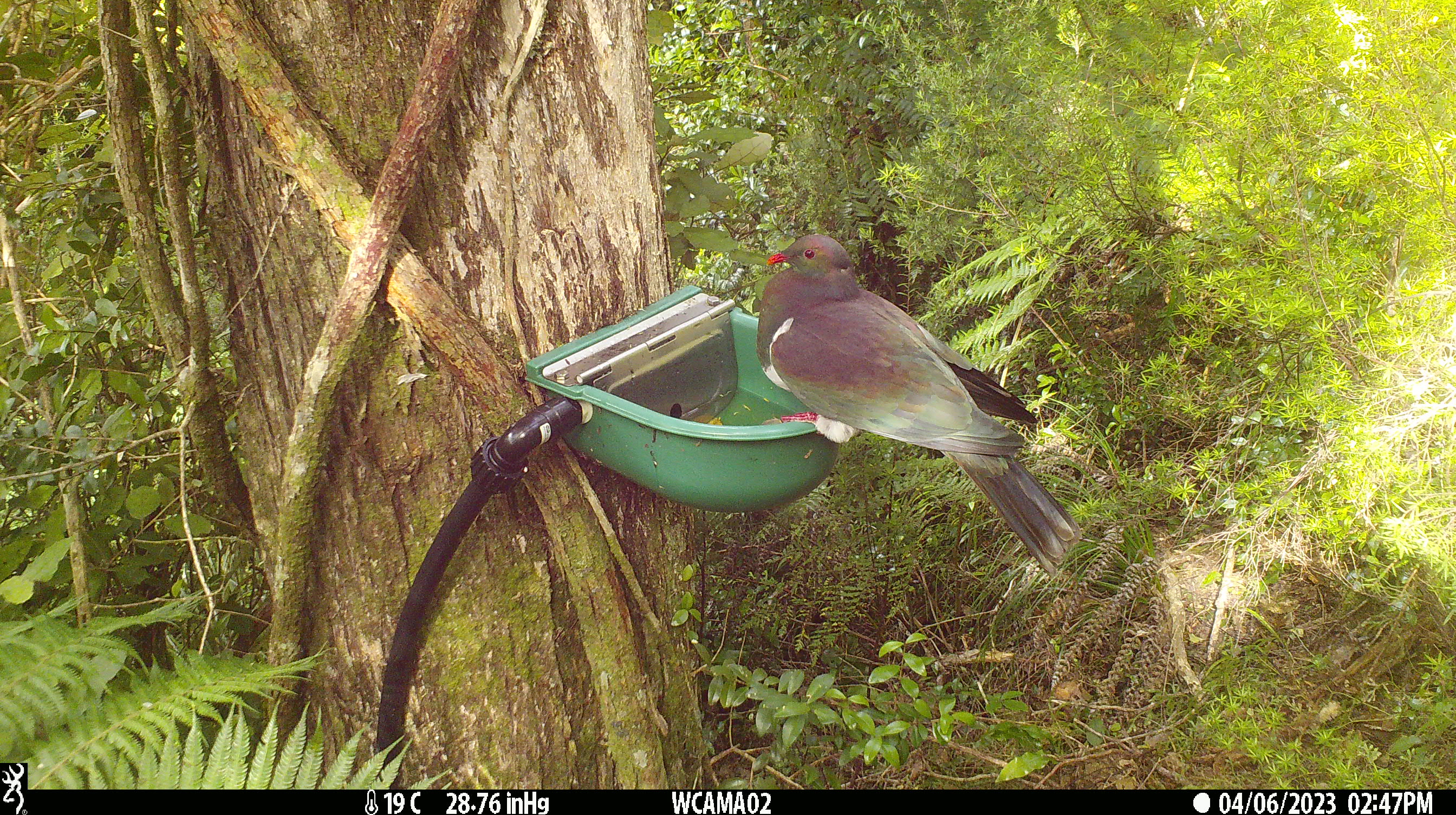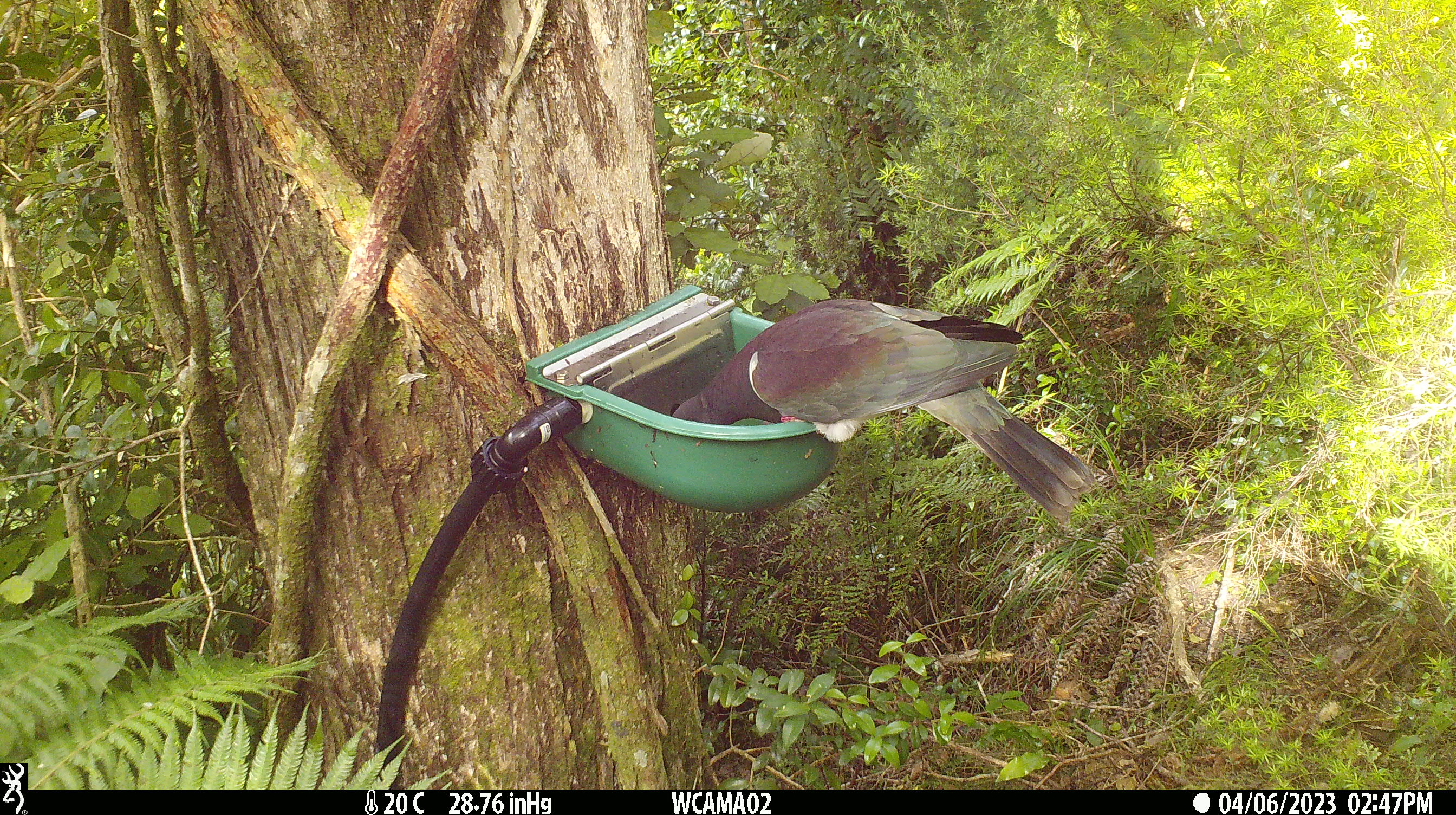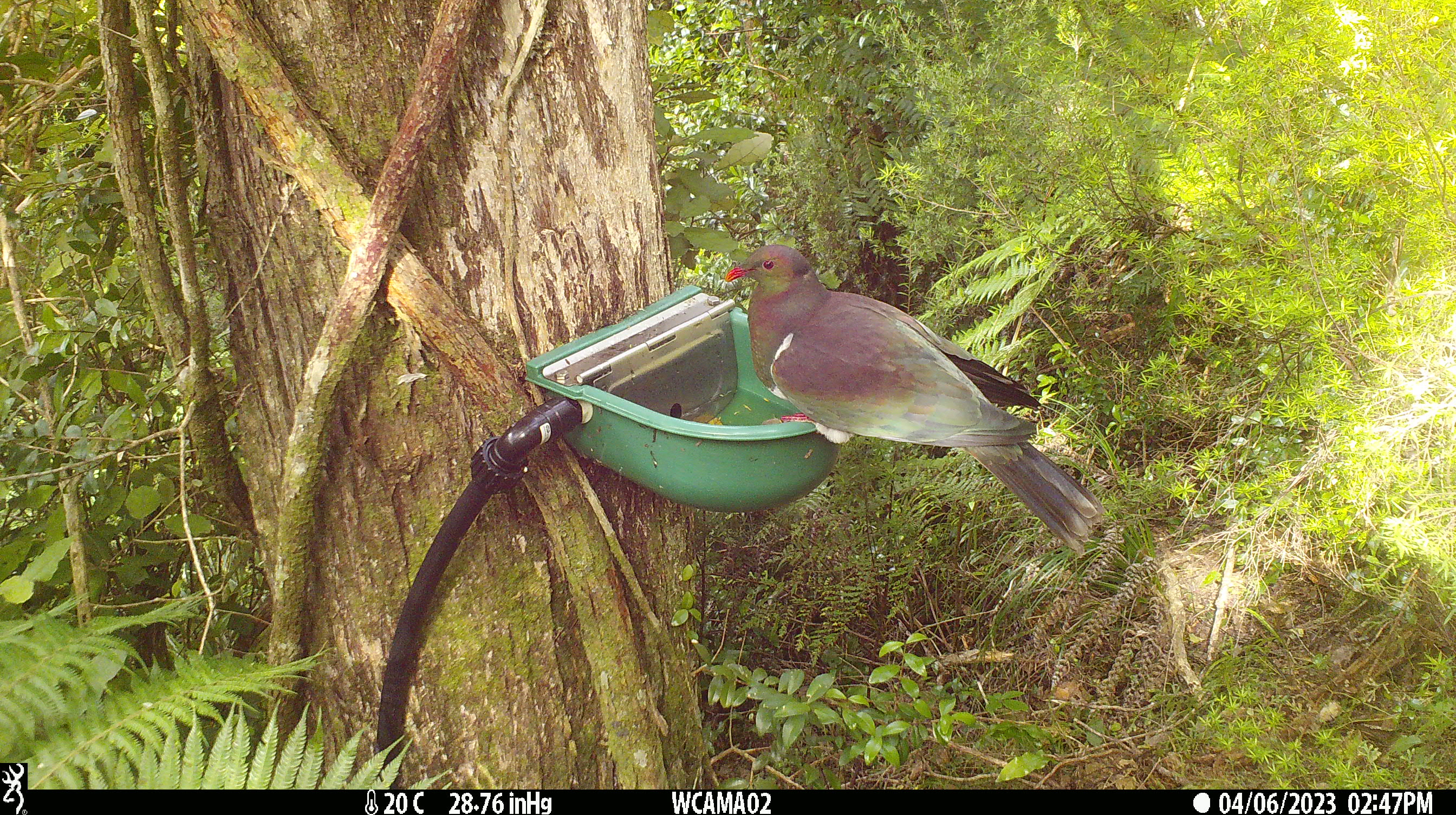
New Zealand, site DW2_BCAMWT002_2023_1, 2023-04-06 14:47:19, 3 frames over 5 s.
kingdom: Animalia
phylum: Chordata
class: Aves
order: Columbiformes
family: Columbidae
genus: Hemiphaga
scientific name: Hemiphaga novaeseelandiae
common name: new zealand pigeon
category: kereru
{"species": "kereru (new zealand pigeon) (Hemiphaga novaeseelandiae)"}